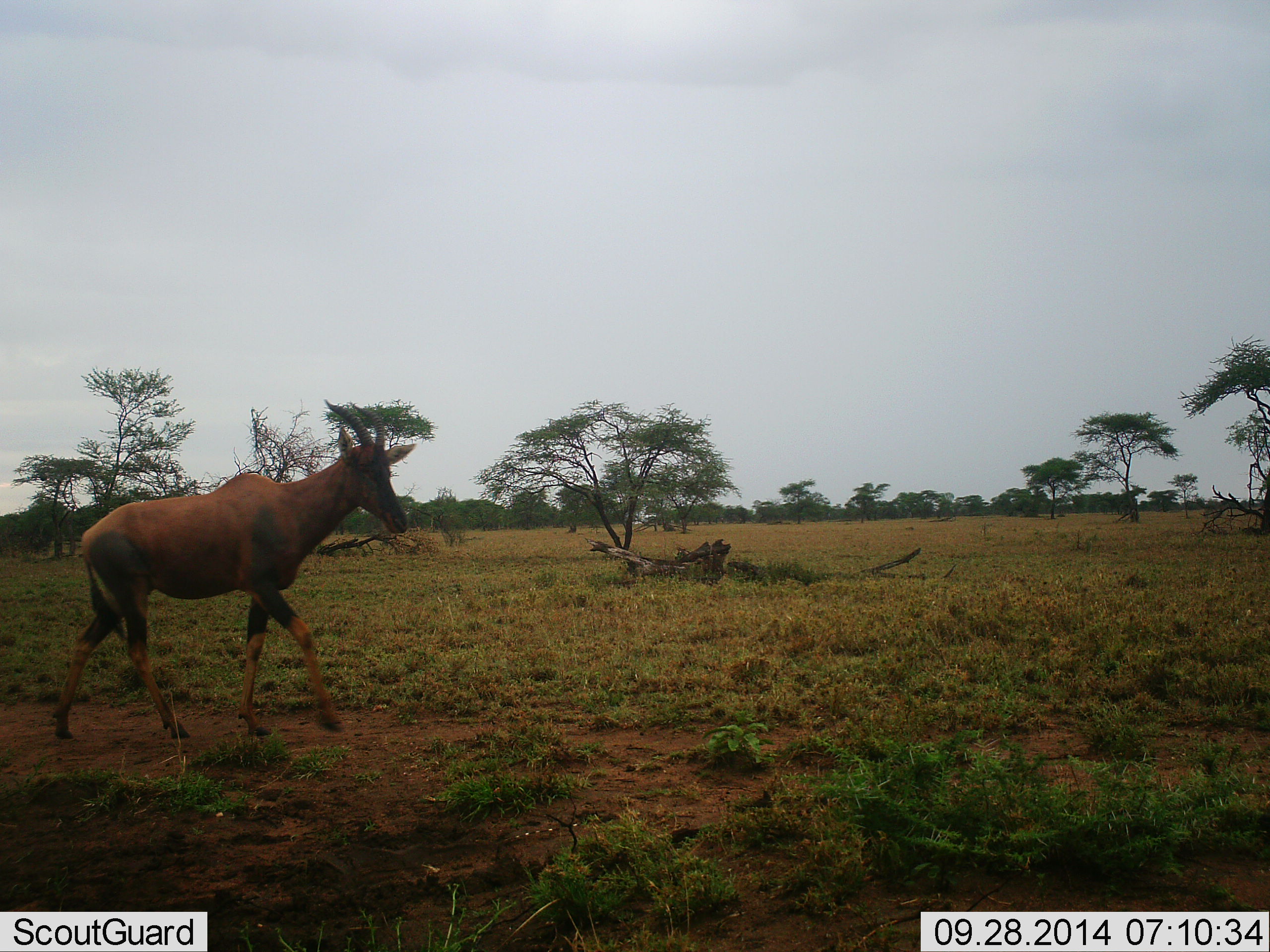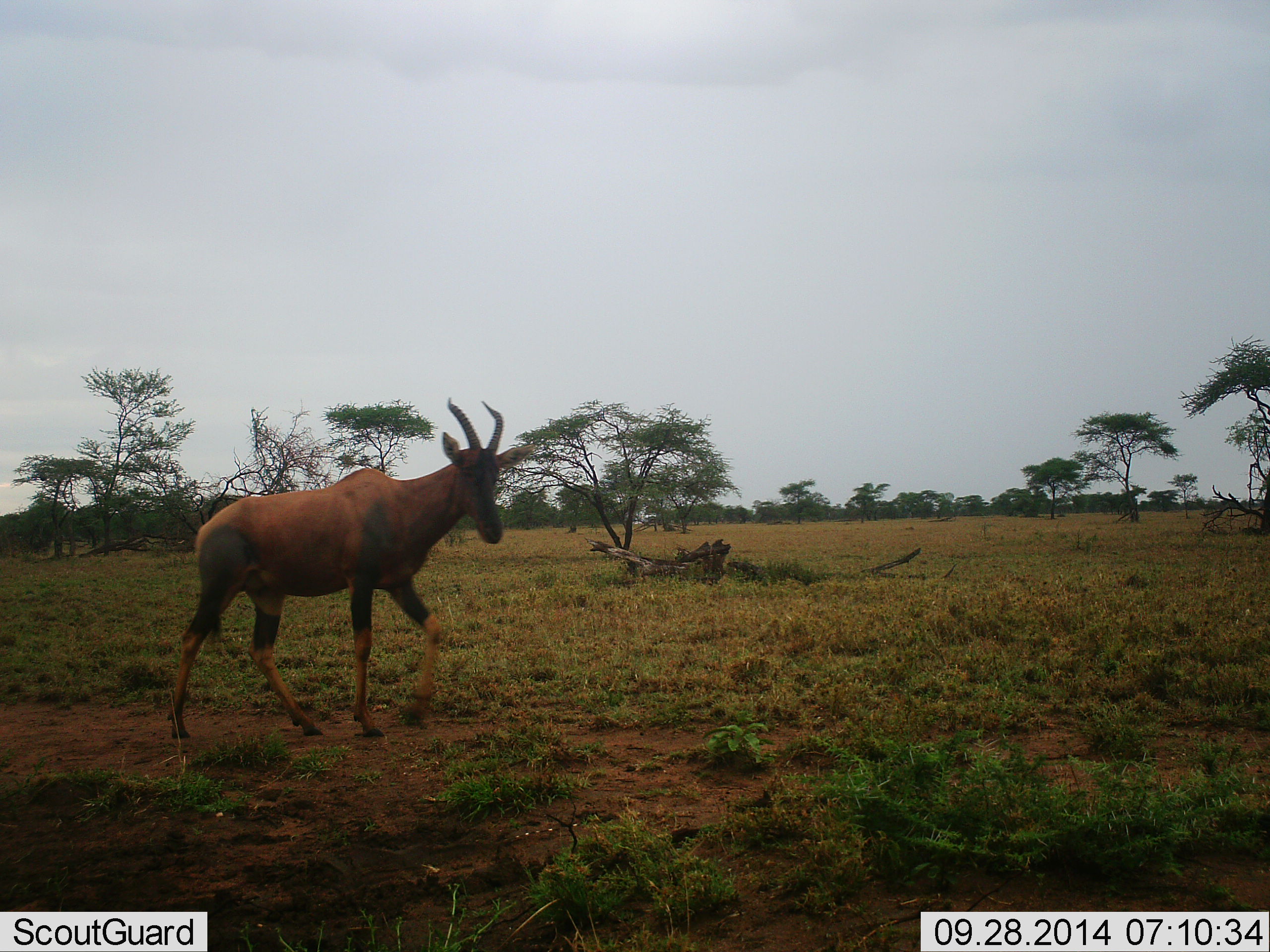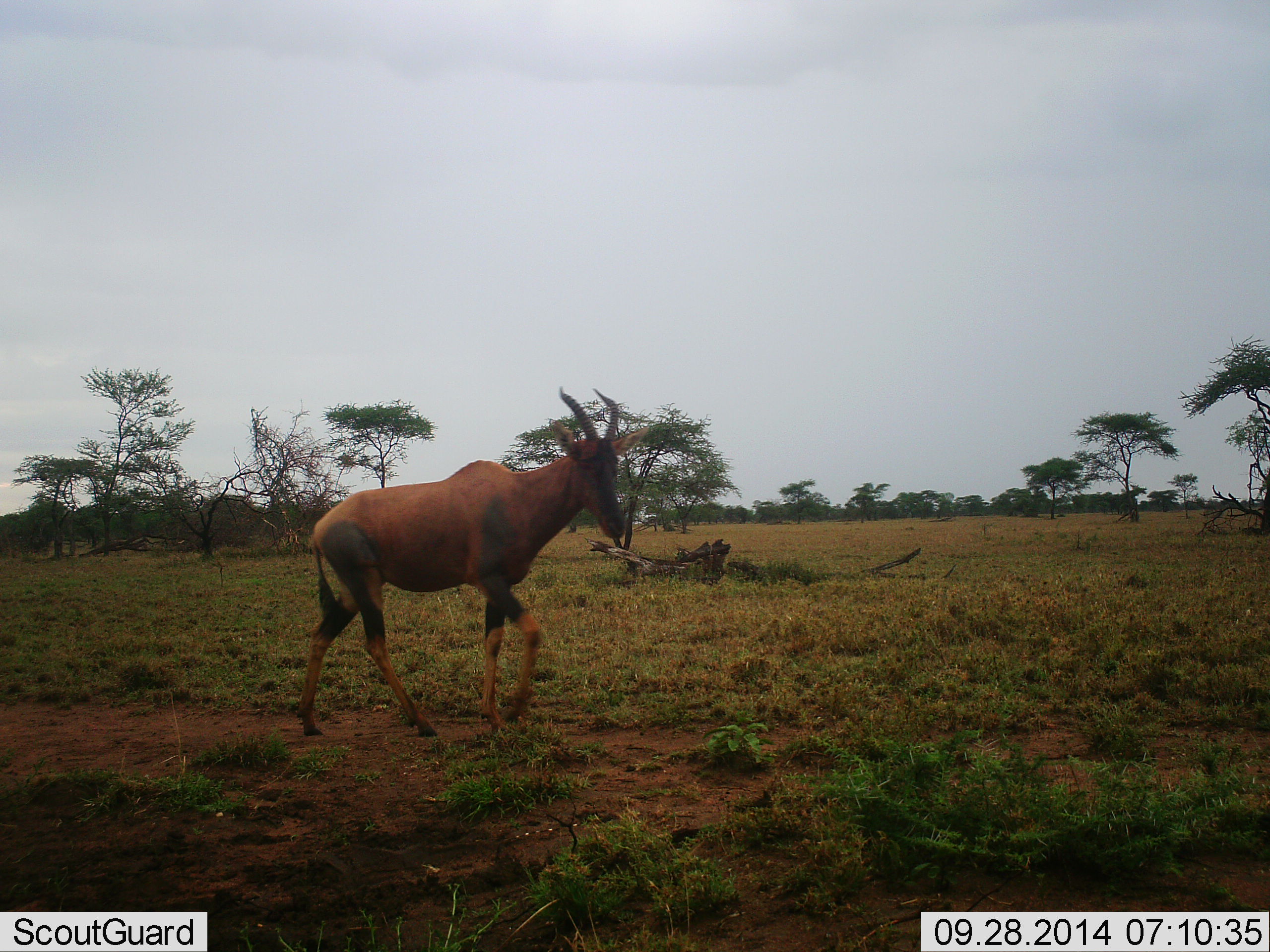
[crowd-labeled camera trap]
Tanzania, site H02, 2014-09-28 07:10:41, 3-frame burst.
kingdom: Animalia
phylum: Chordata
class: Mammalia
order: Artiodactyla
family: Bovidae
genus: Damaliscus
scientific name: Damaliscus lunatus jimela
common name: topi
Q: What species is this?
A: Topi (Damaliscus lunatus jimela).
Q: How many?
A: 1.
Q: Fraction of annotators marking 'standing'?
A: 20%.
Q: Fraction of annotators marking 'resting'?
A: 0%.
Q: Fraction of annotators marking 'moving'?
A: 80%.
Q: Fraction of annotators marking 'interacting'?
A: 0%.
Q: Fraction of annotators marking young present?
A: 0%.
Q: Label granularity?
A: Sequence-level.